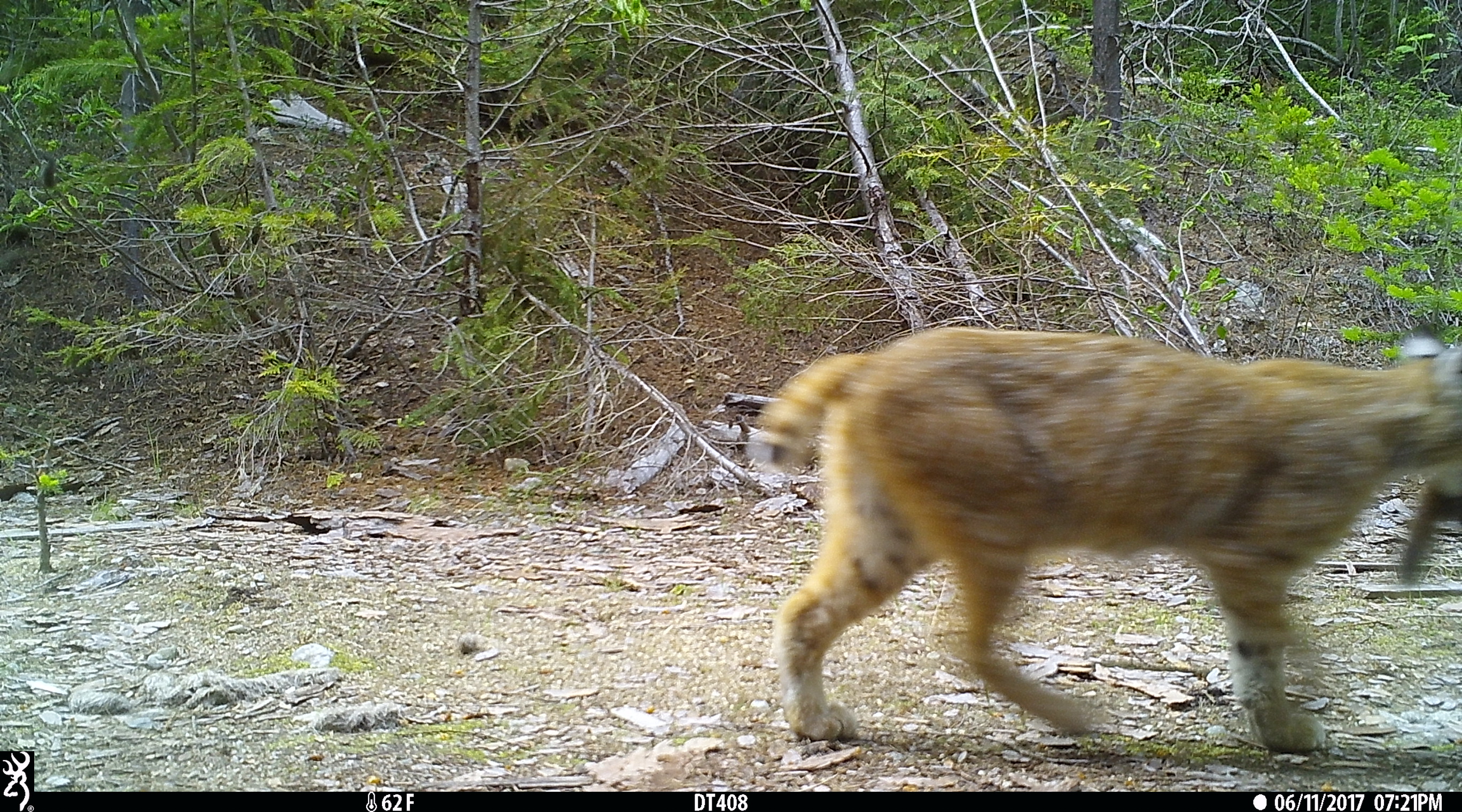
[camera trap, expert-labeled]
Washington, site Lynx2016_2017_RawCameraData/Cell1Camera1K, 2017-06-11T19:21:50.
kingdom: Animalia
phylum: Chordata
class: Mammalia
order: Carnivora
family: Felidae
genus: Lynx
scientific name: Lynx rufus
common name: bobcat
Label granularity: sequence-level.